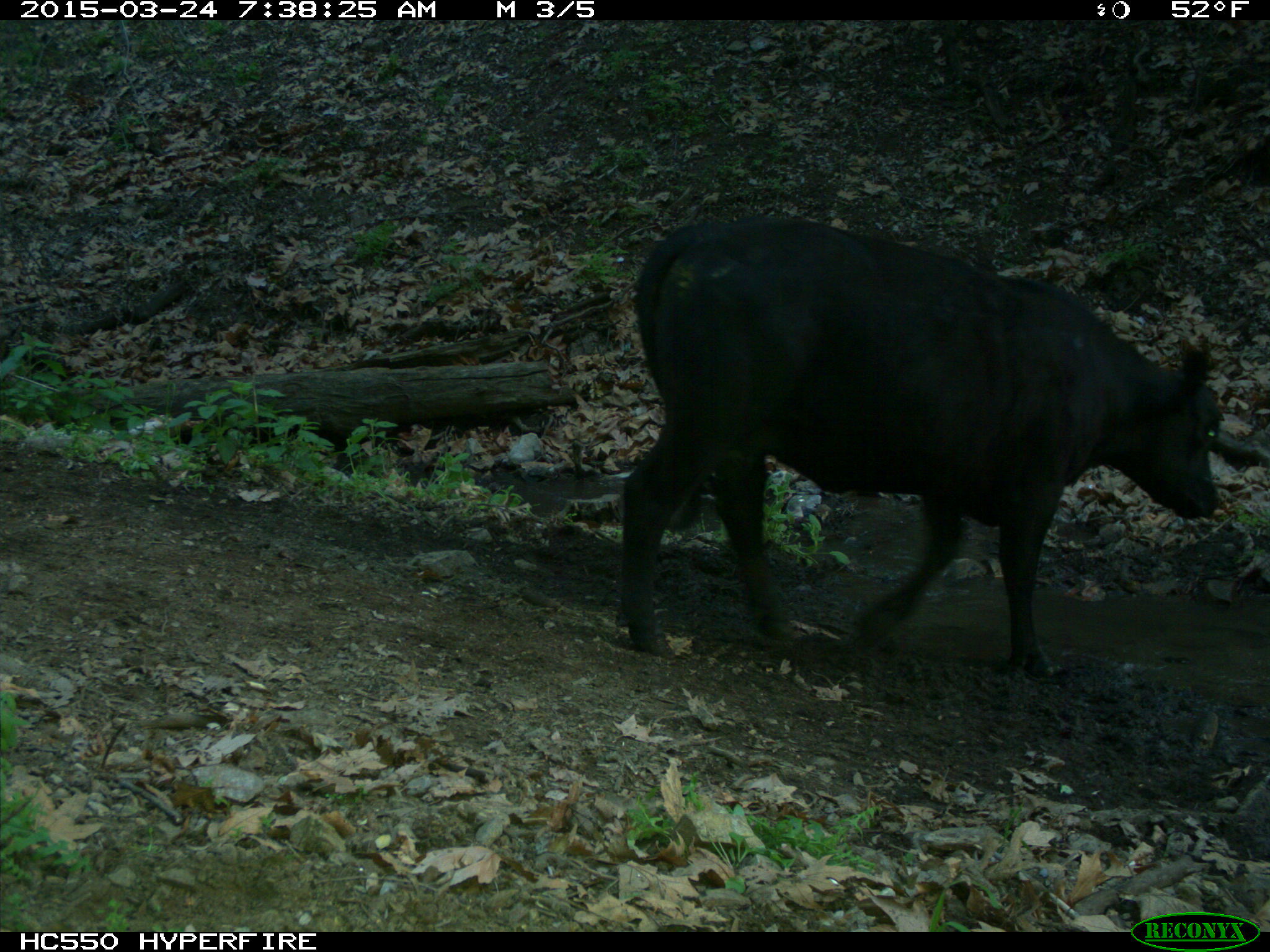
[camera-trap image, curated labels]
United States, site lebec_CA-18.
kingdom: Animalia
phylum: Chordata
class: Mammalia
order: Artiodactyla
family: Bovidae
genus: Bos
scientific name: Bos taurus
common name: domestic cow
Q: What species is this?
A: Bos taurus (domestic cow).